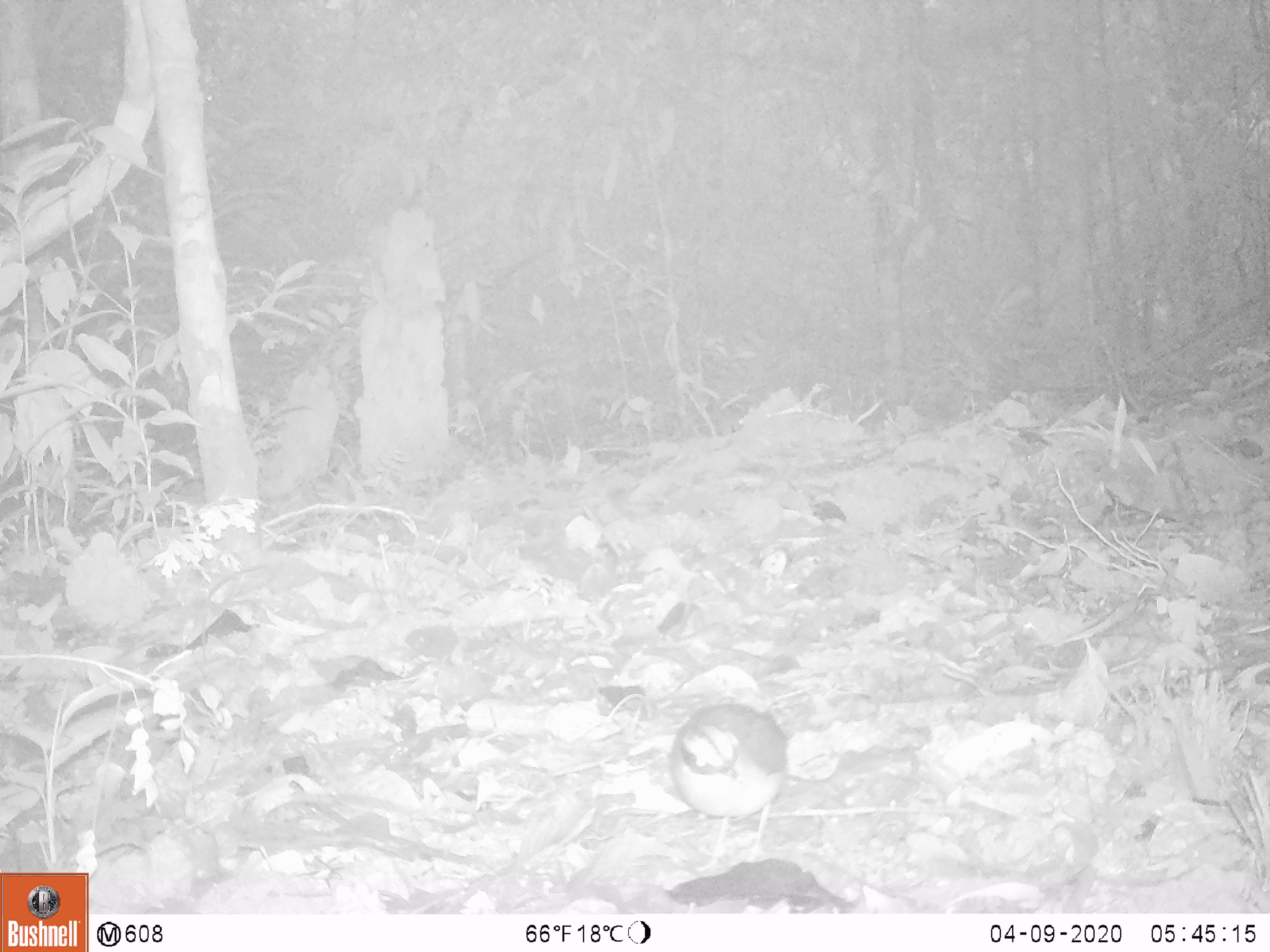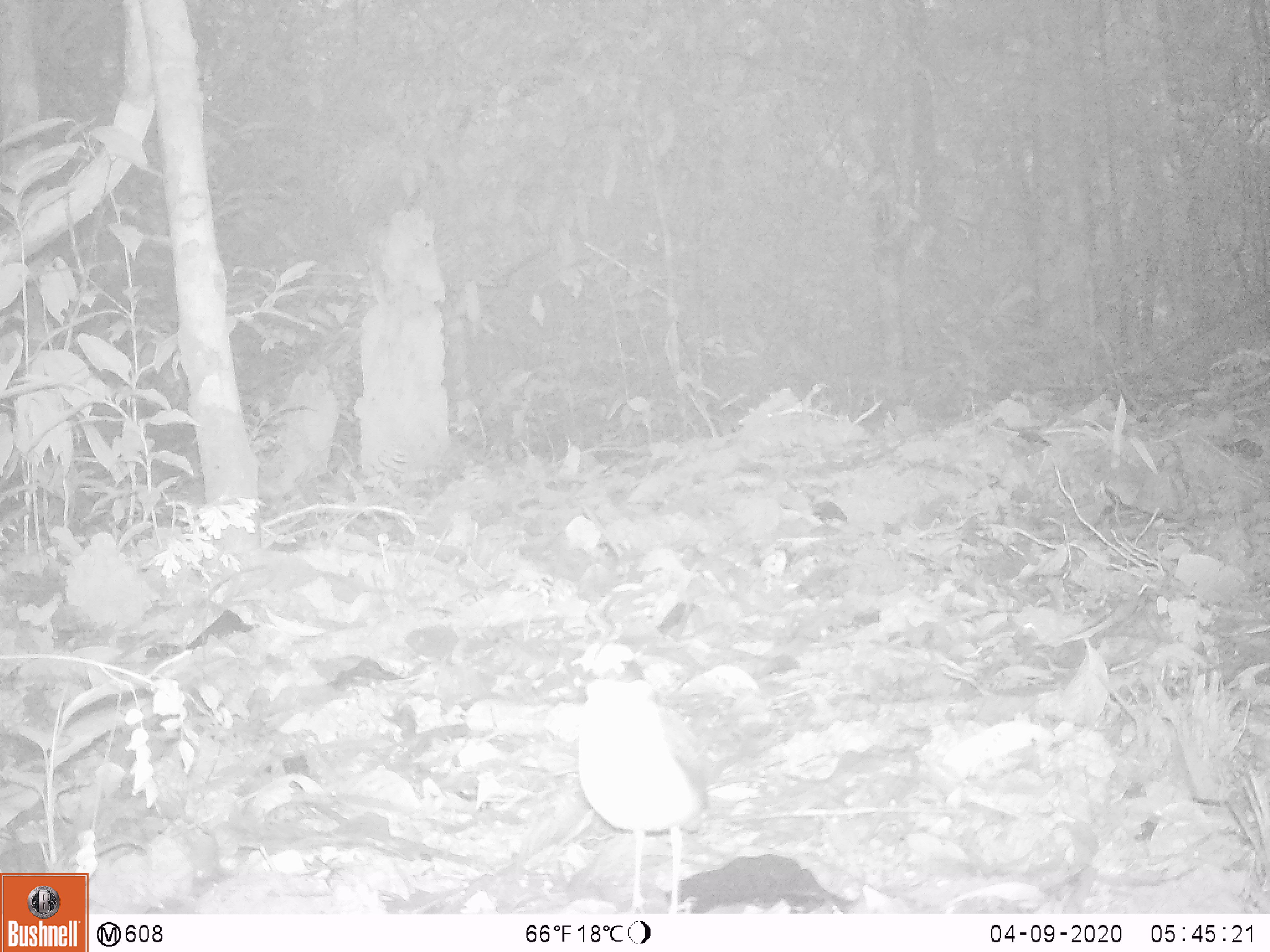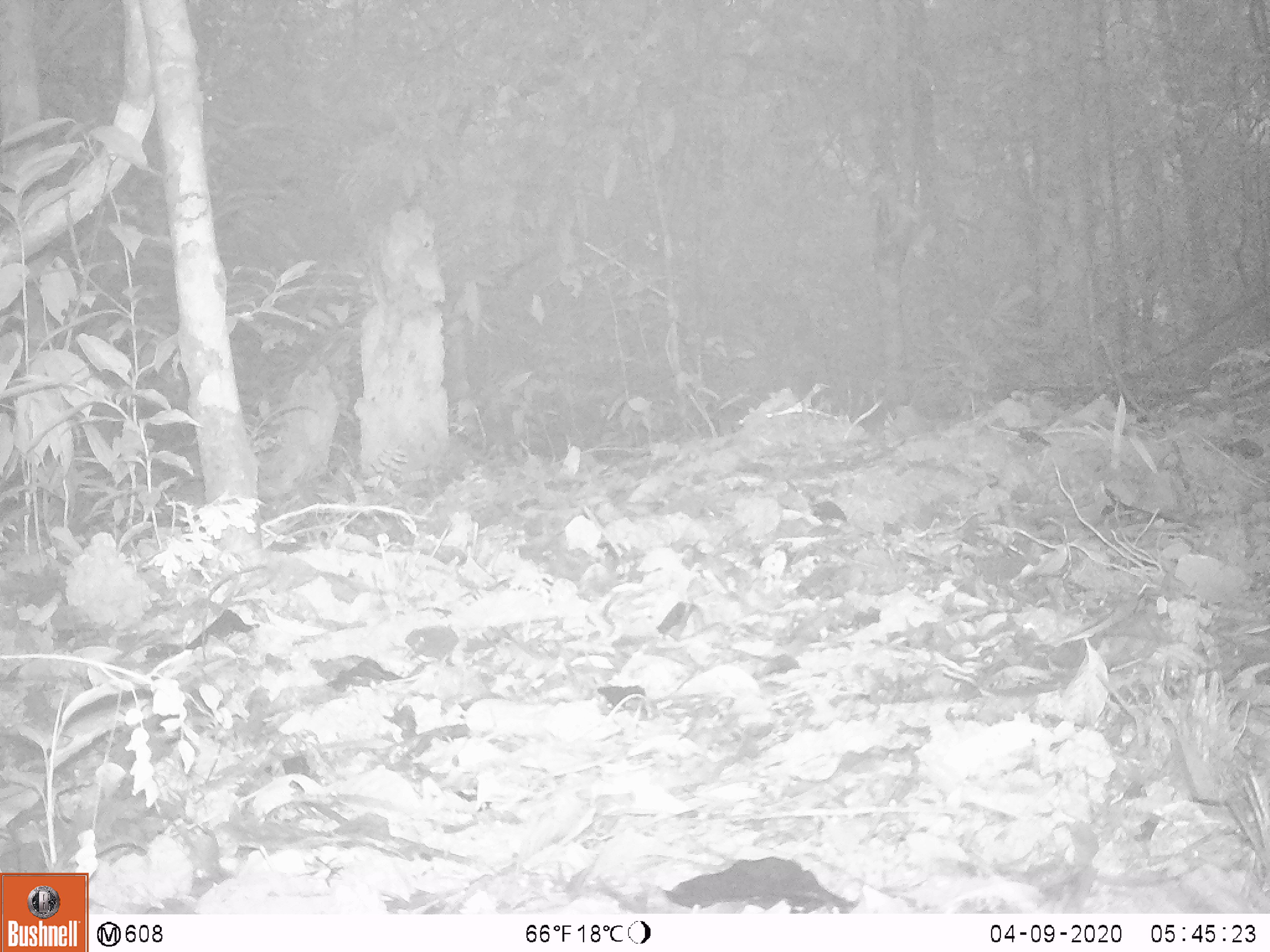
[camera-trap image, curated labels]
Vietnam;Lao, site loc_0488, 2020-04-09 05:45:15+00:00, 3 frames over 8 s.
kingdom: Animalia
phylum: Chordata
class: Aves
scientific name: Aves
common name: bird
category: unidentified bird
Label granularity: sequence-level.